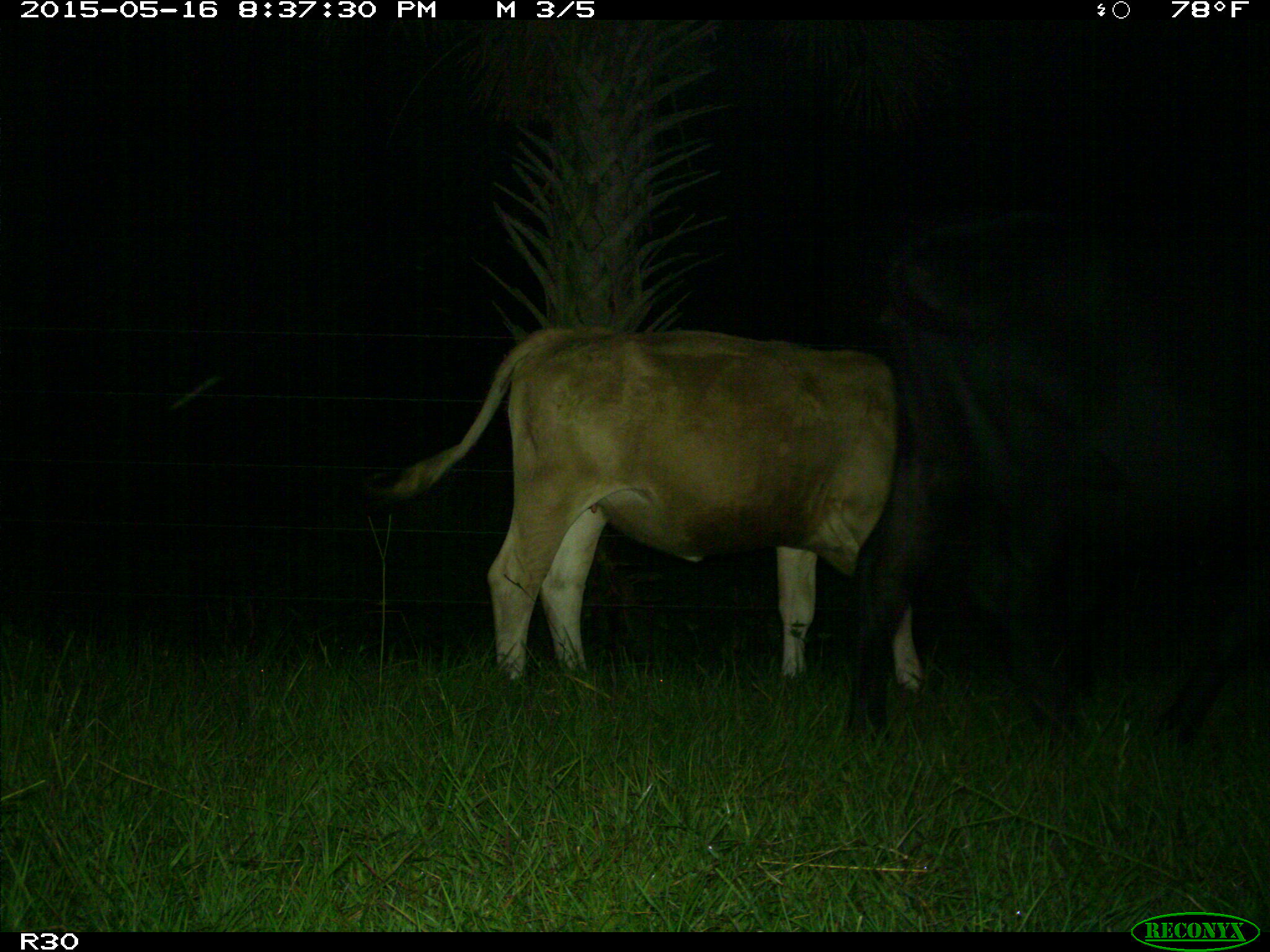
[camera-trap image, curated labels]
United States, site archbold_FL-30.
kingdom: Animalia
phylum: Chordata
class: Mammalia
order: Artiodactyla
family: Bovidae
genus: Bos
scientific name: Bos taurus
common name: domestic cow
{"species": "Bos taurus (domestic cow)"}